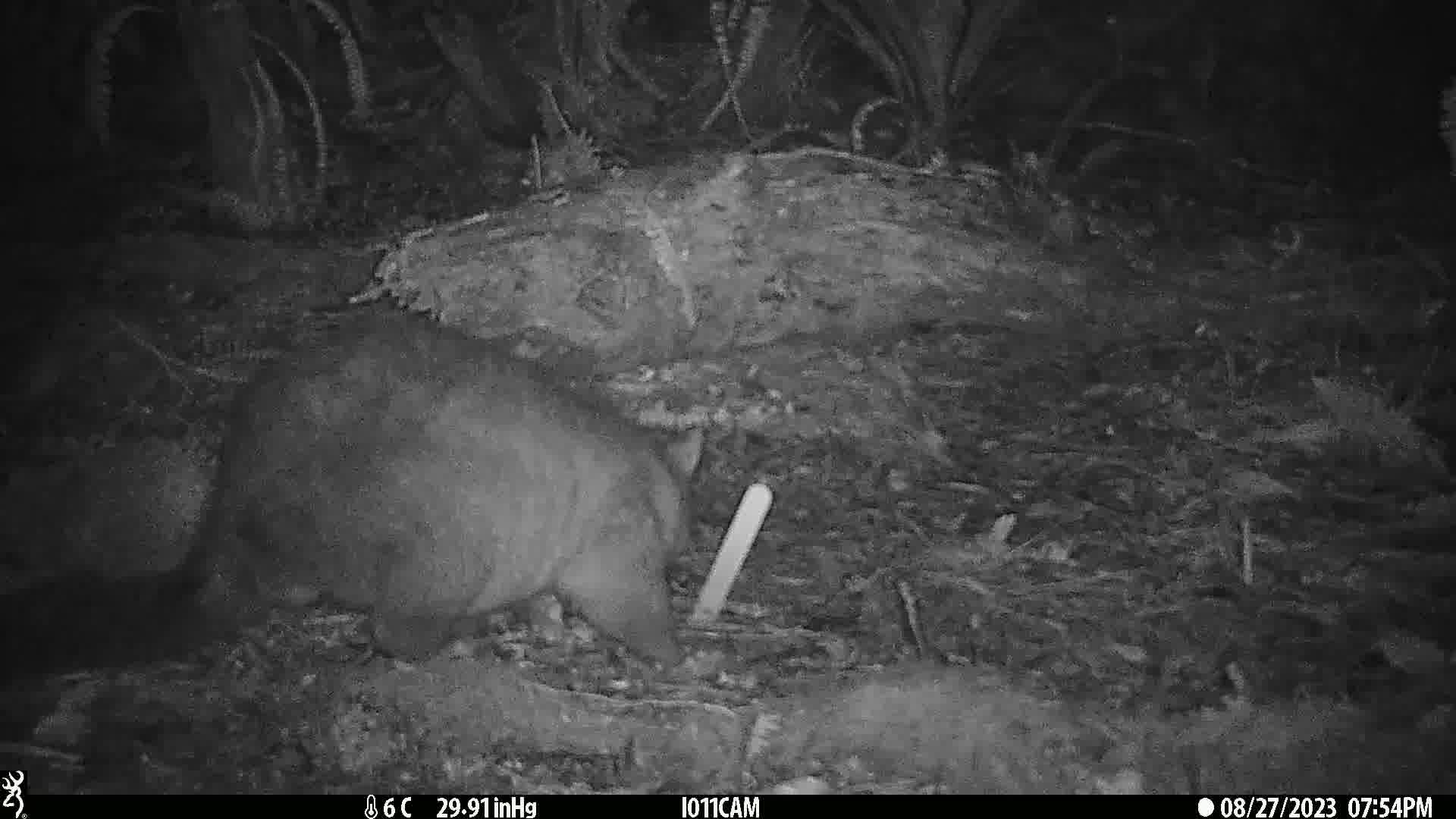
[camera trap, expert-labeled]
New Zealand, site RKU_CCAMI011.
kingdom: Animalia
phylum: Chordata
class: Mammalia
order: Diprotodontia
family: Phalangeridae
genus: Trichosurus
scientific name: Trichosurus vulpecula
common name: common brushtail possum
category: possum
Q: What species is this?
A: Possum (common brushtail possum) (Trichosurus vulpecula).